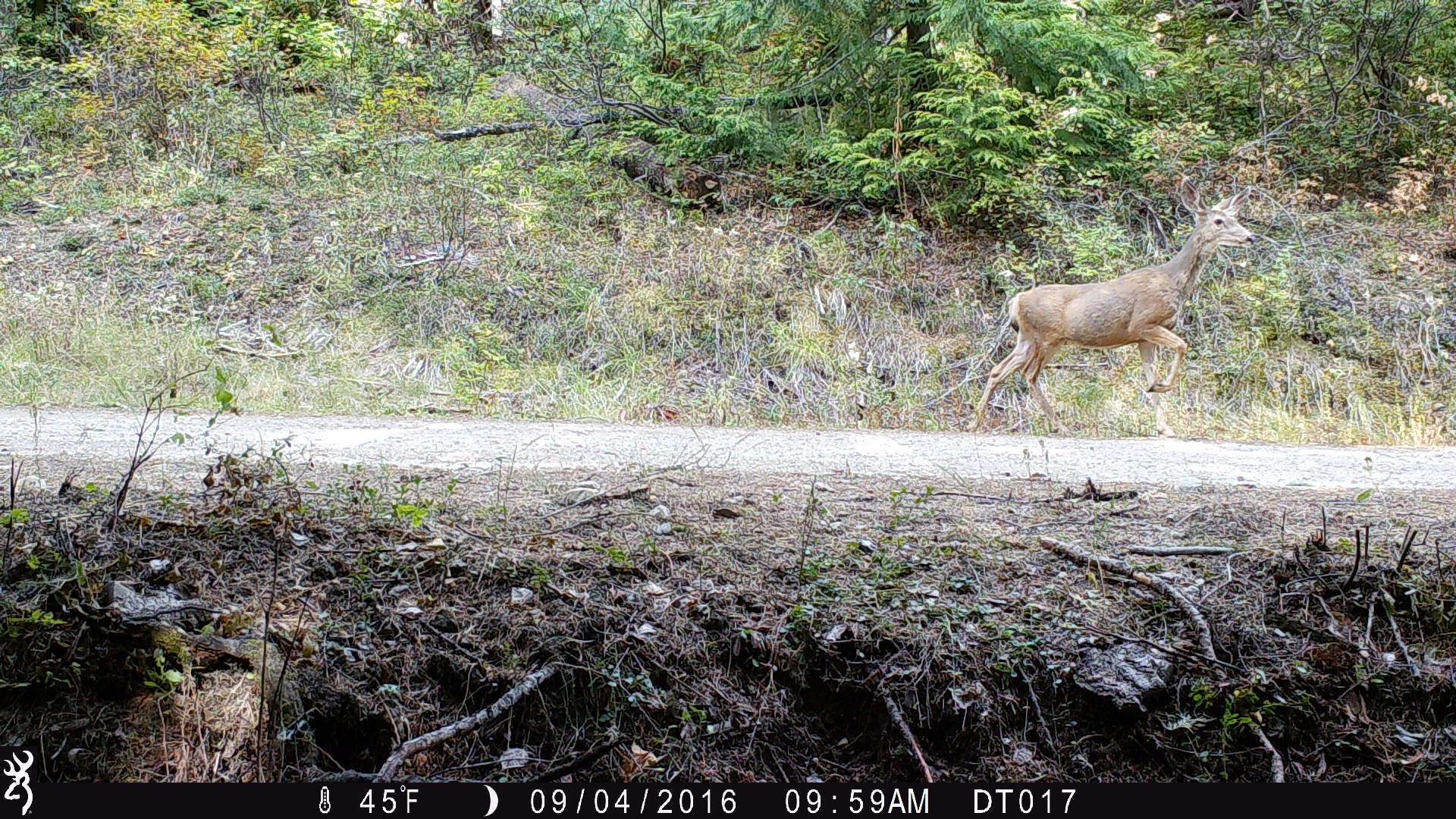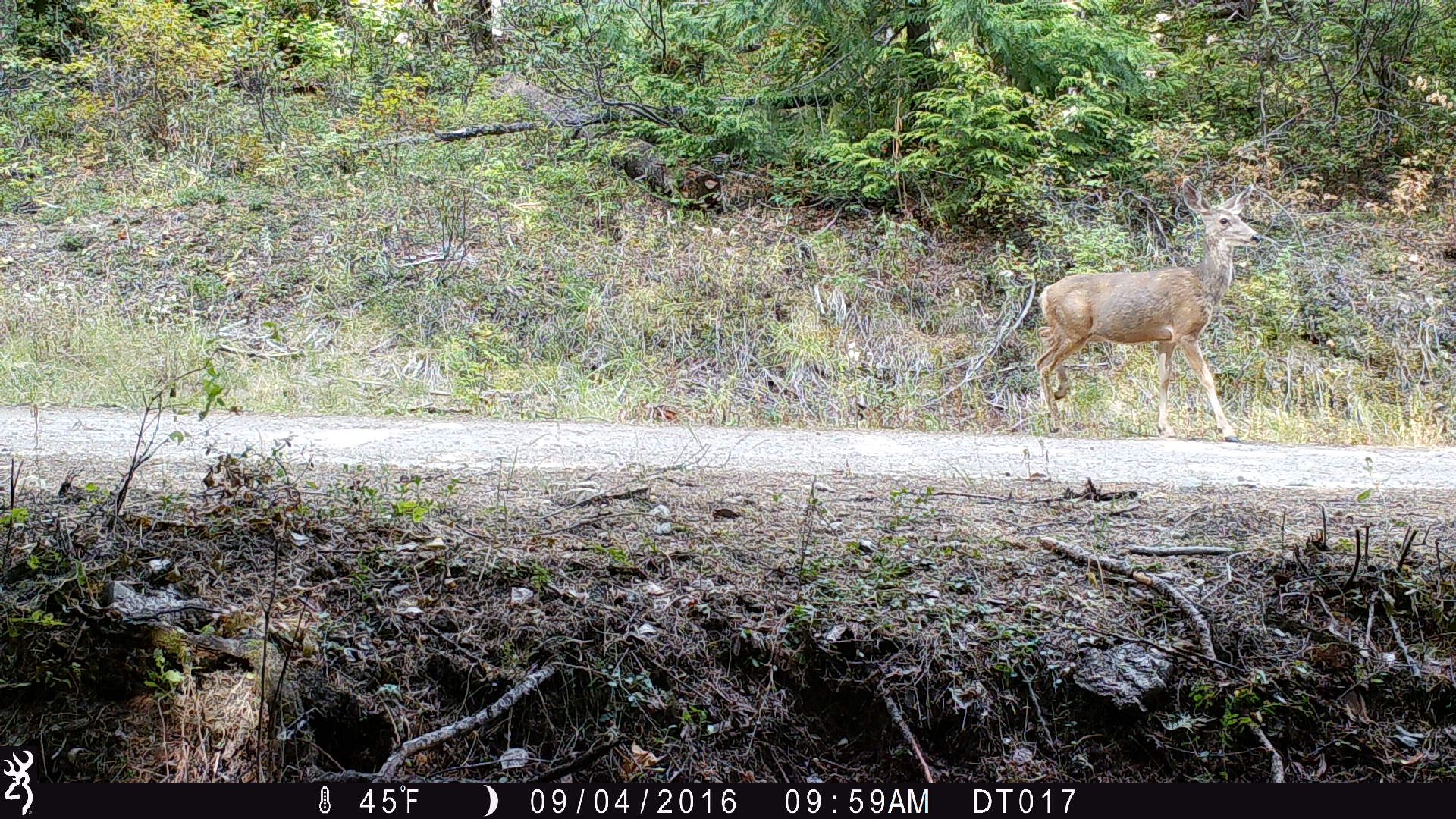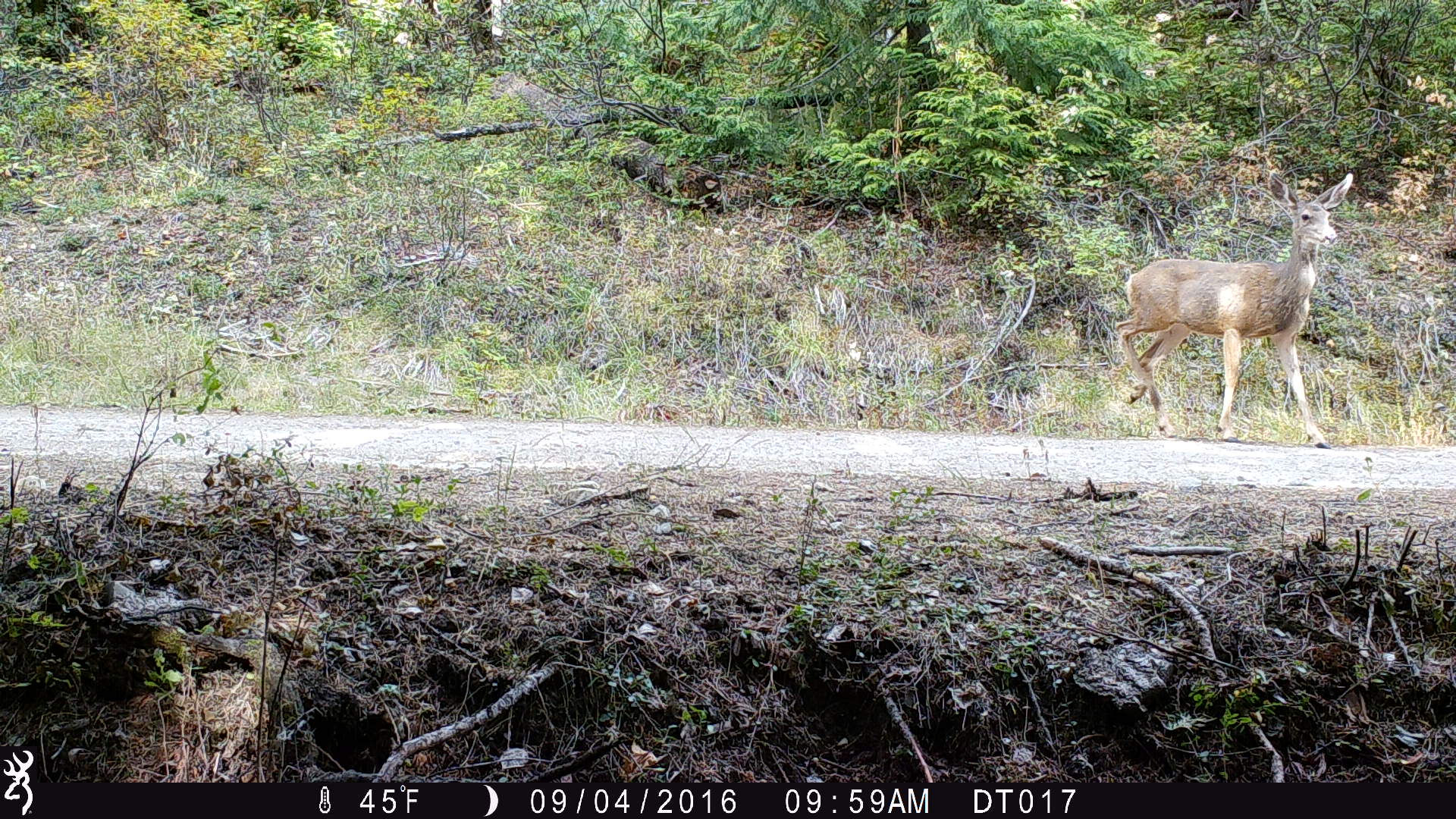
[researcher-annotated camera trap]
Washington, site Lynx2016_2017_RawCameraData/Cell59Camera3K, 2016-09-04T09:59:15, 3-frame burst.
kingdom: Animalia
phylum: Chordata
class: Mammalia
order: Artiodactyla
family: Cervidae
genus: Odocoileus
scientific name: Odocoileus hemionus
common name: mule deer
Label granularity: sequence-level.